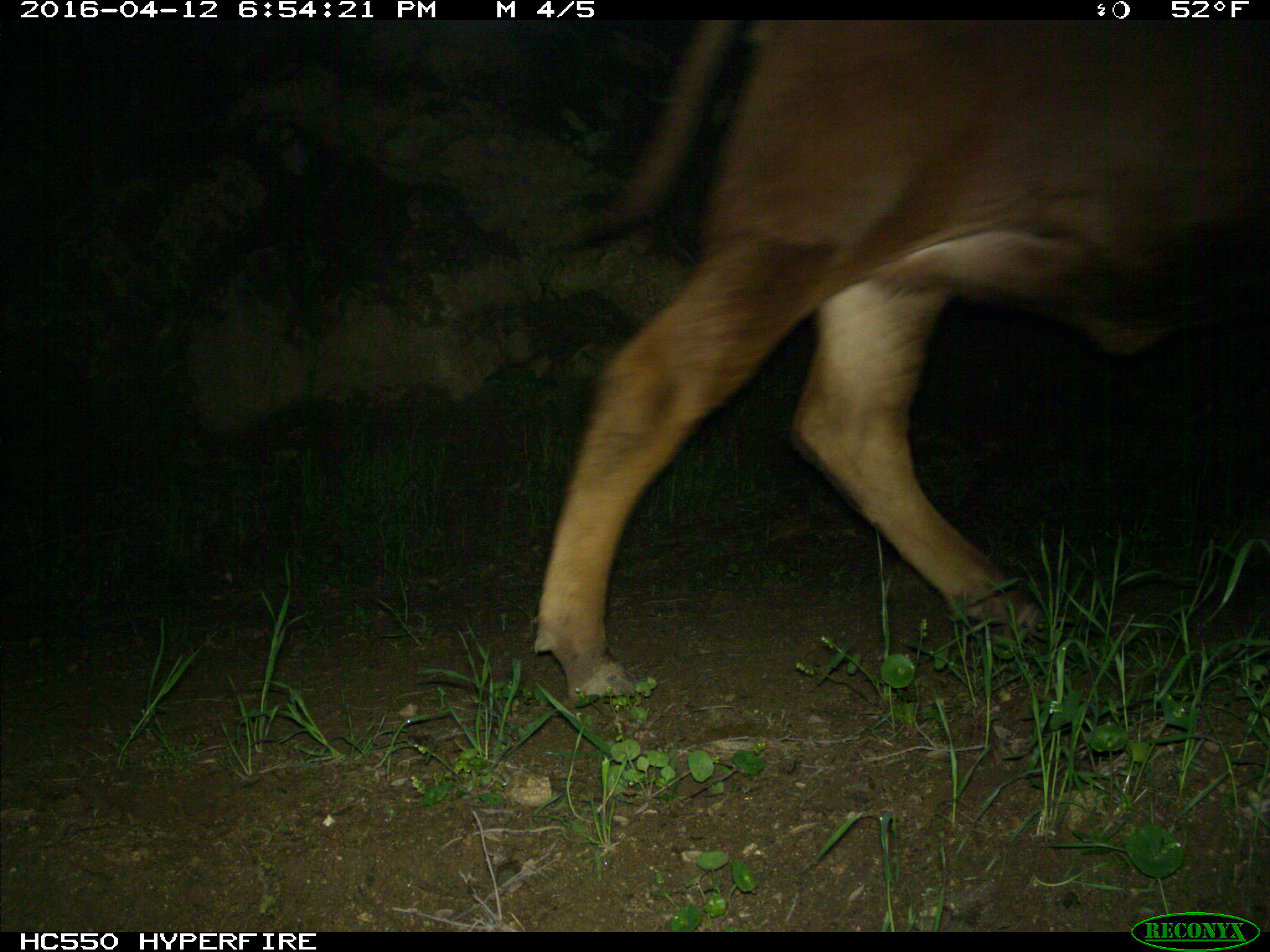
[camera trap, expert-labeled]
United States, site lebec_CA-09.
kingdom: Animalia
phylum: Chordata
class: Mammalia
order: Artiodactyla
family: Bovidae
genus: Bos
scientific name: Bos taurus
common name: domestic cow